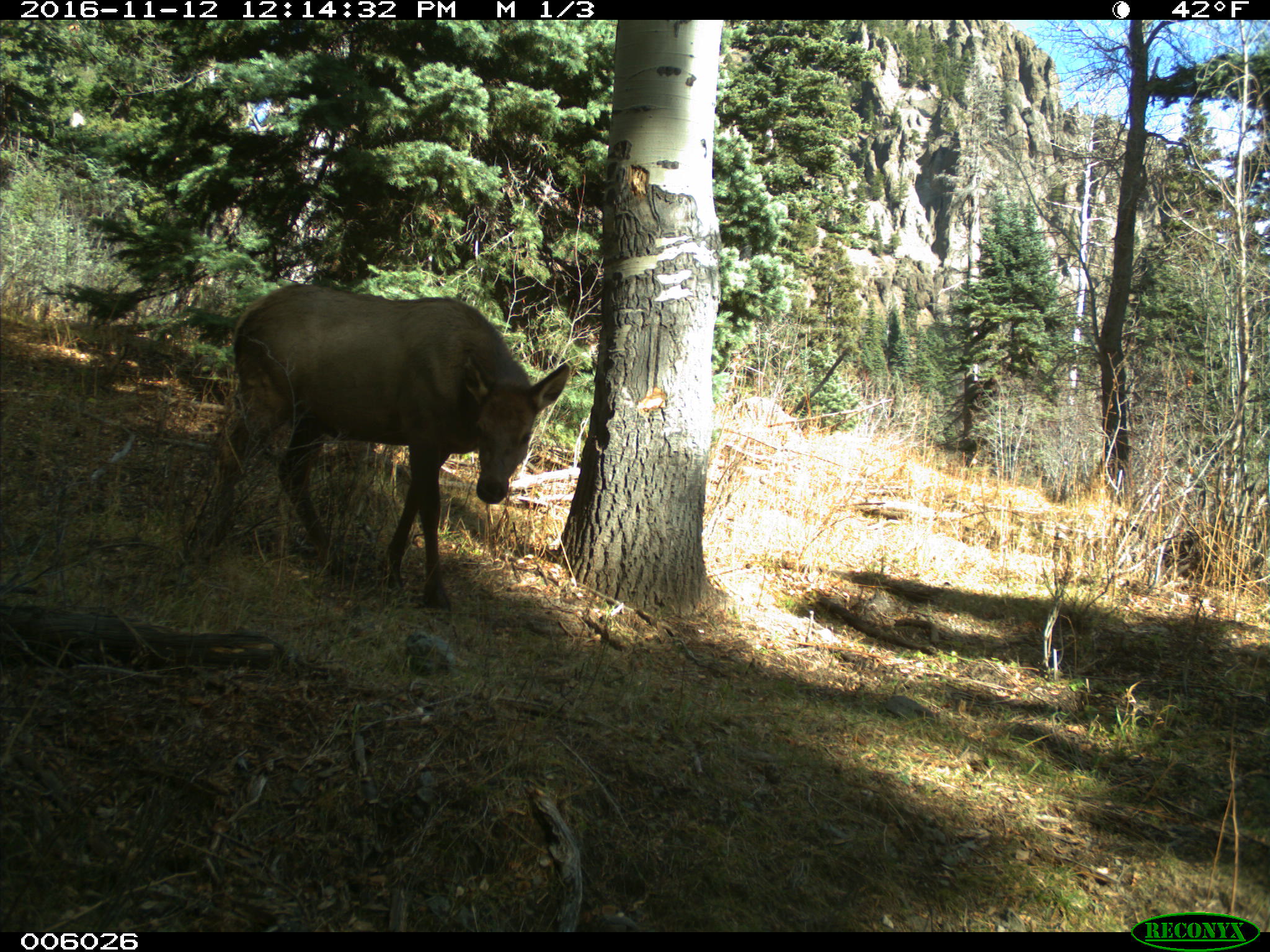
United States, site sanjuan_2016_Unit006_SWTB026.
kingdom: Animalia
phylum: Chordata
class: Mammalia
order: Artiodactyla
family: Cervidae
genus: Cervus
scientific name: Cervus elaphus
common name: red deer